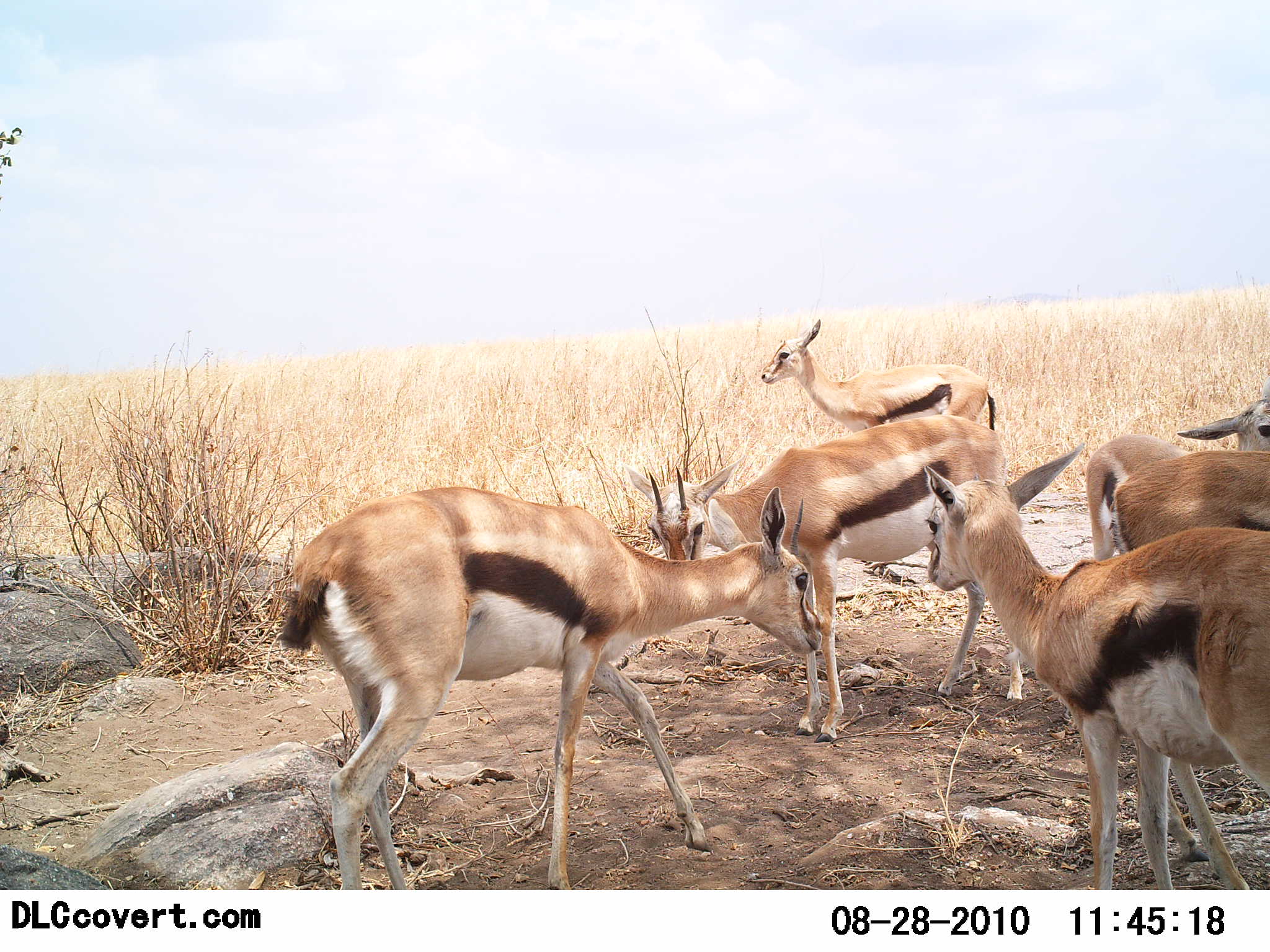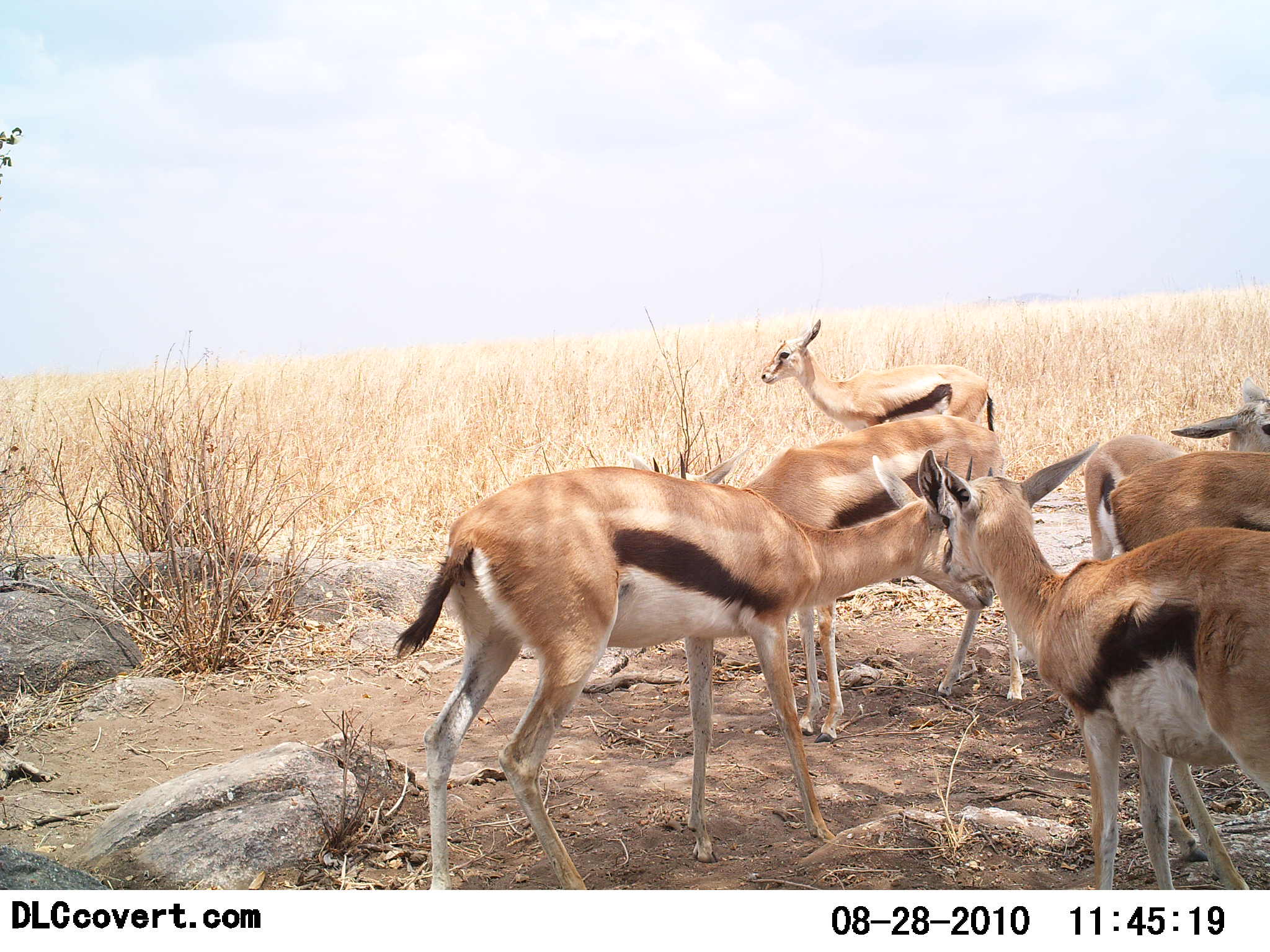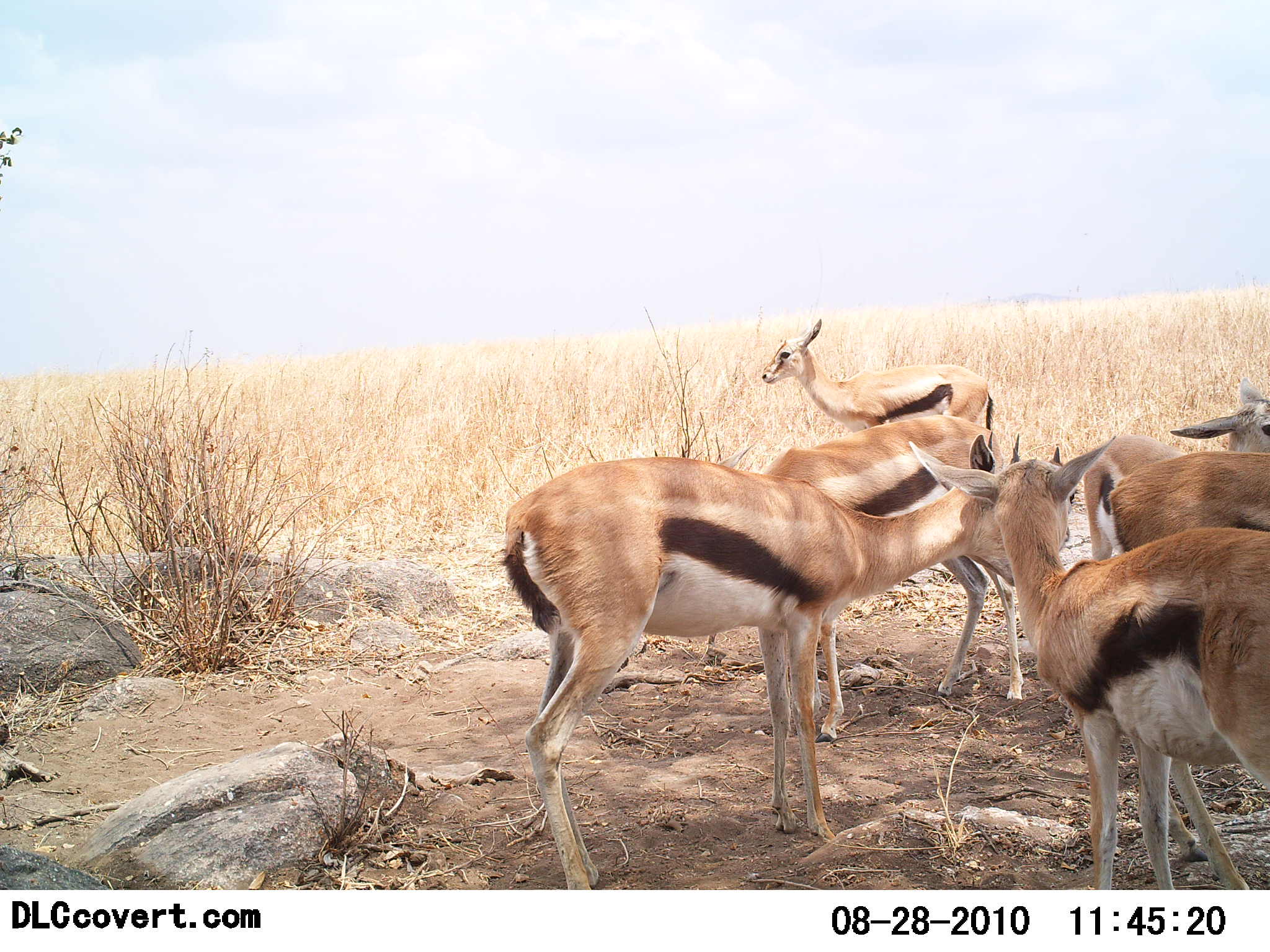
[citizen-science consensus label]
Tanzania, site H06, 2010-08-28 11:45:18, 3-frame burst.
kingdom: Animalia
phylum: Chordata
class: Mammalia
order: Artiodactyla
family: Bovidae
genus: Eudorcas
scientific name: Eudorcas thomsonii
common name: thomson's gazelle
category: gazellethomsons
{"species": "gazellethomsons (thomson's gazelle) (Eudorcas thomsonii)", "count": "6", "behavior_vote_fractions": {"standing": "89%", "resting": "11%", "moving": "32%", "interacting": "16%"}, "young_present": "0%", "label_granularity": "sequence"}